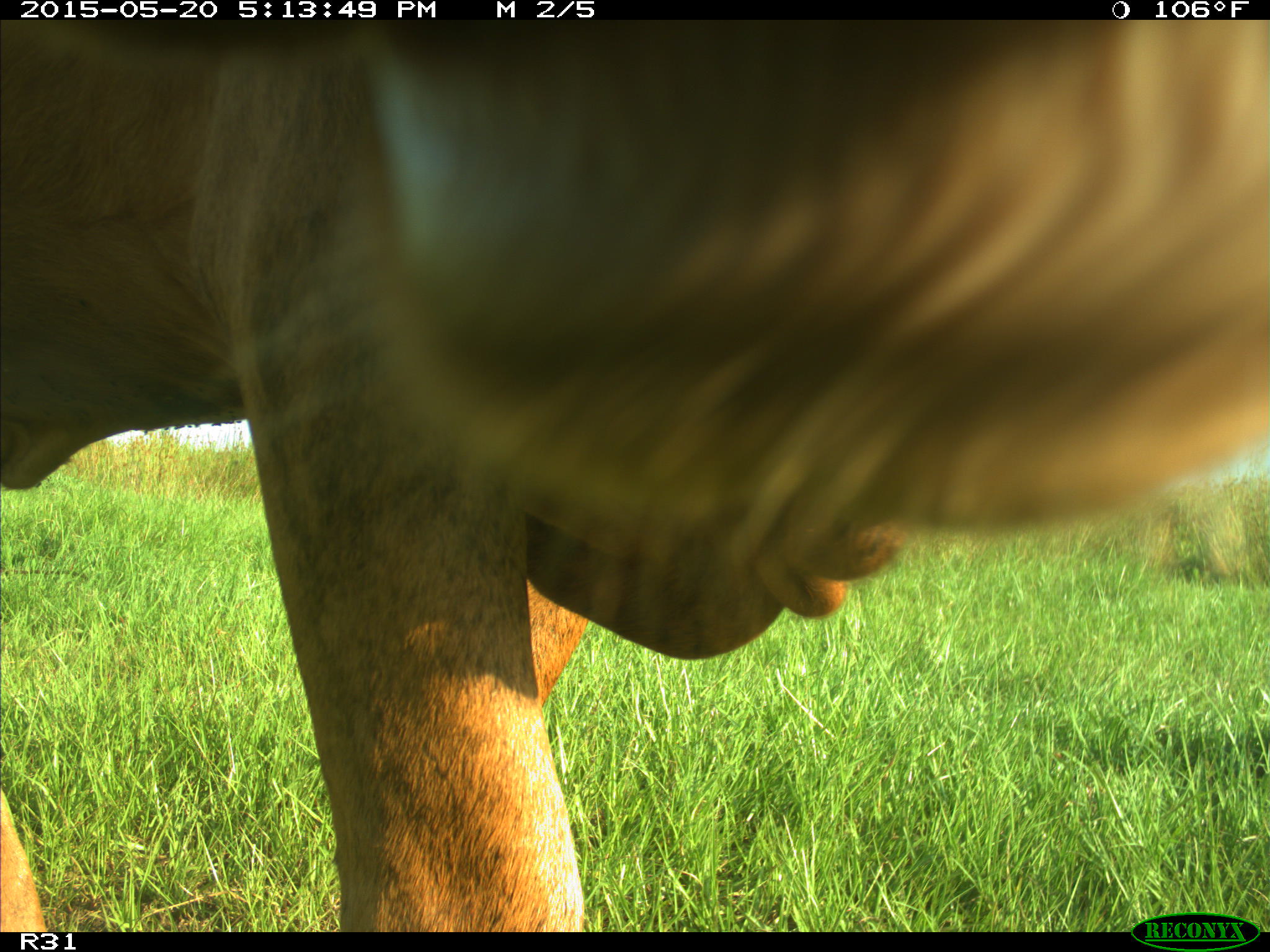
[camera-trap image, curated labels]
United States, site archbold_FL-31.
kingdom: Animalia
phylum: Chordata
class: Mammalia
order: Artiodactyla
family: Bovidae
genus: Bos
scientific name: Bos taurus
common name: domestic cow